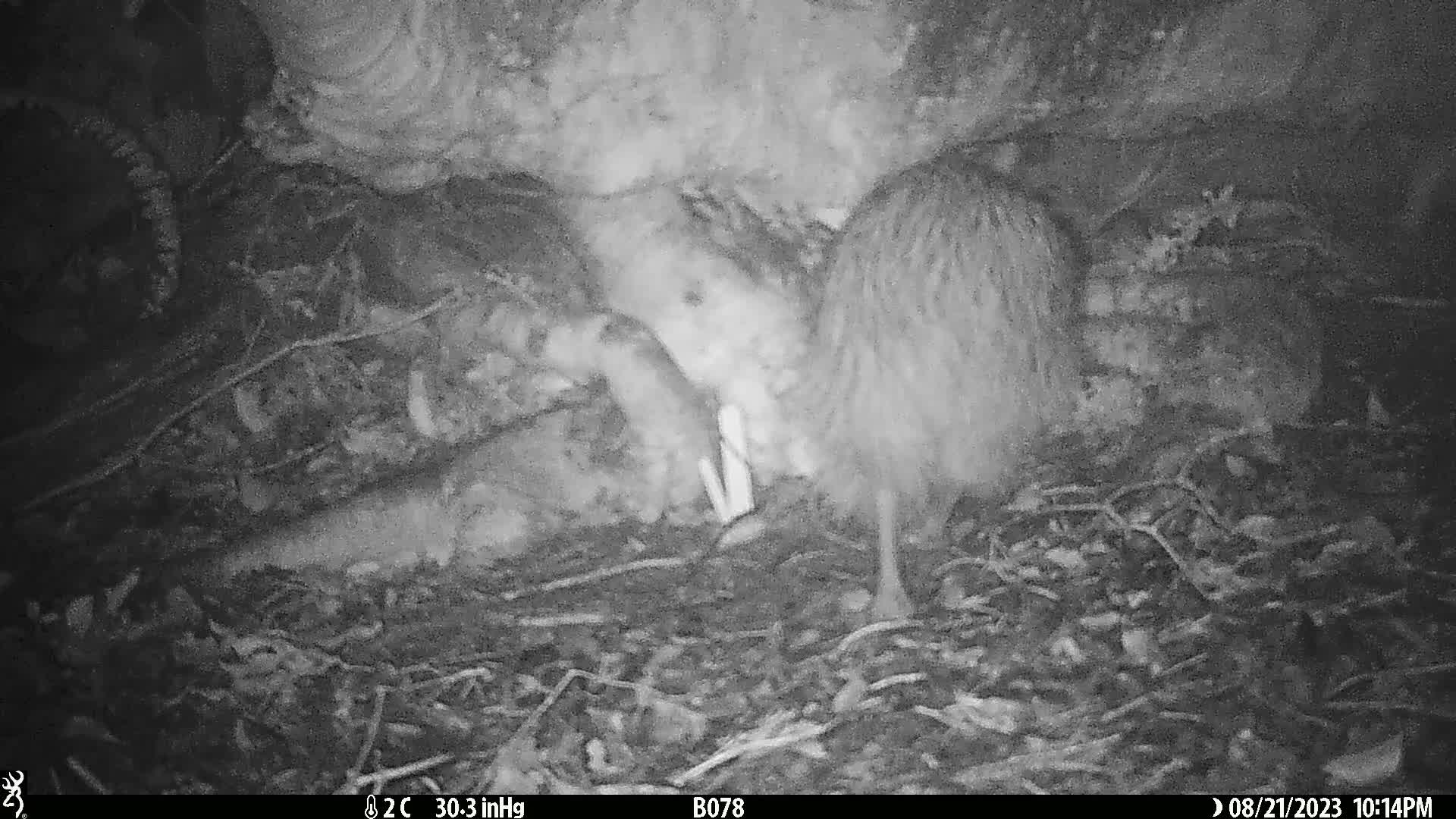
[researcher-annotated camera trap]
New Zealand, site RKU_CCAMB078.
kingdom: Animalia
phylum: Chordata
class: Aves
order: Apterygiformes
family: Apterygidae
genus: Apteryx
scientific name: Apteryx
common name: kiwi